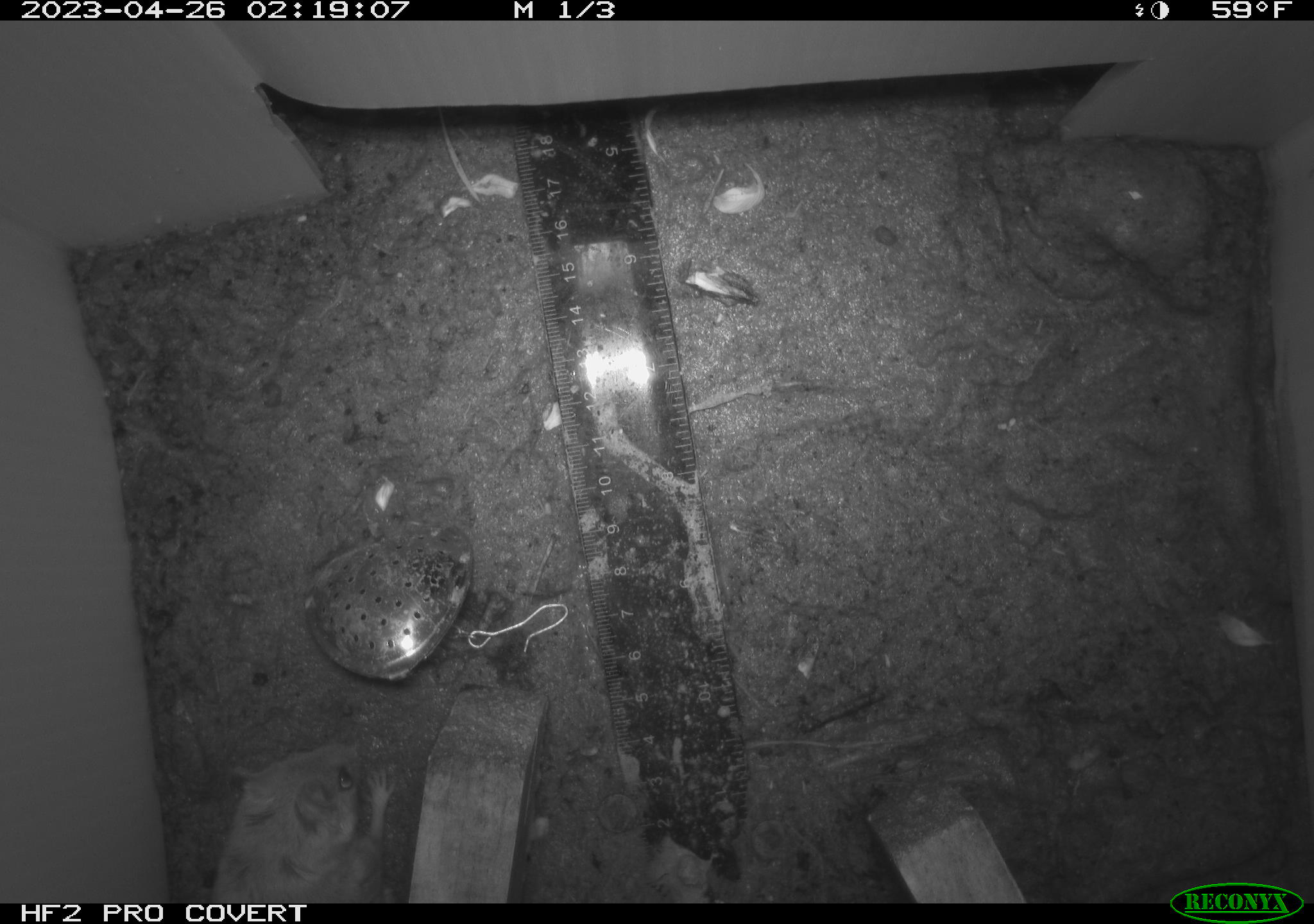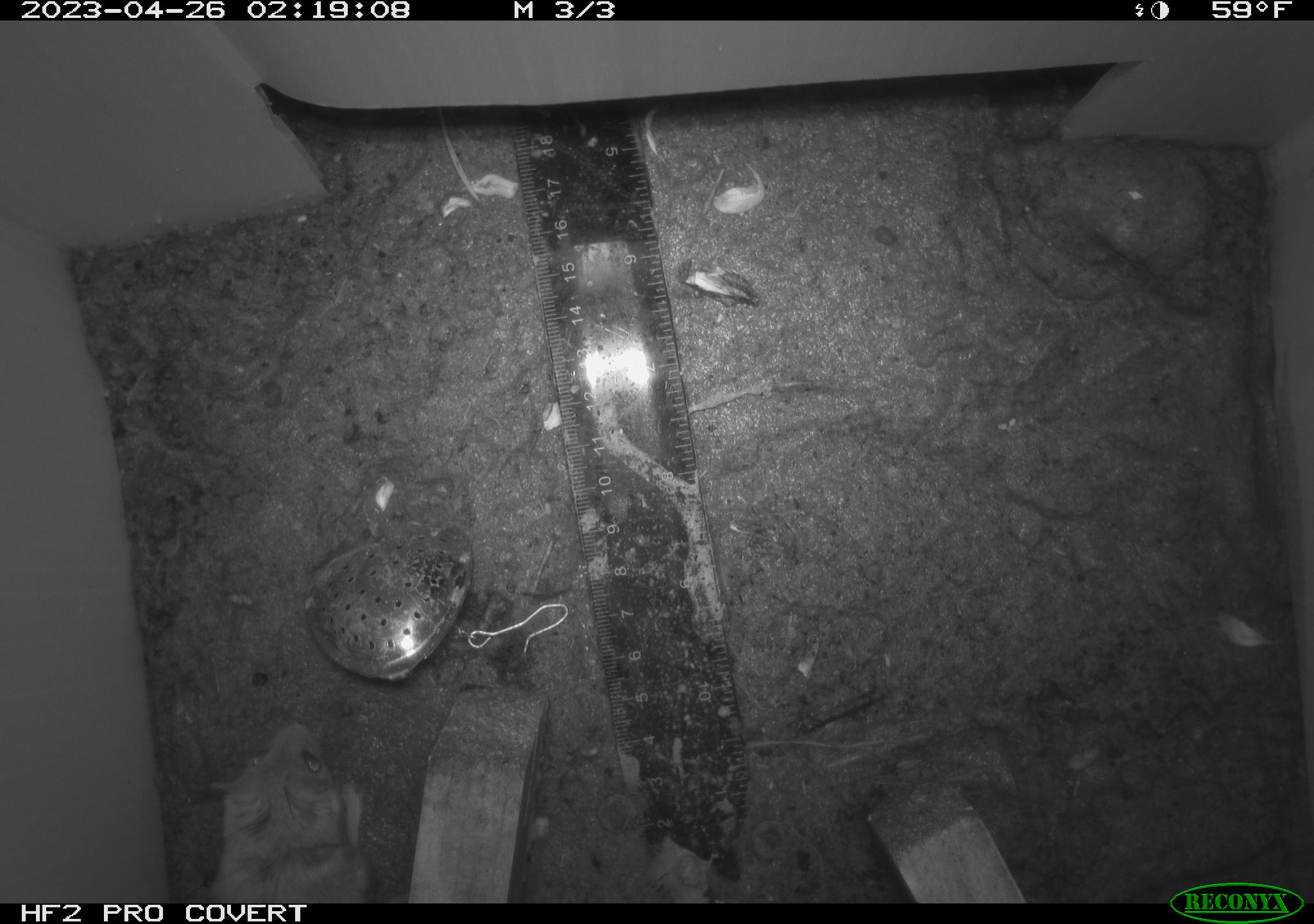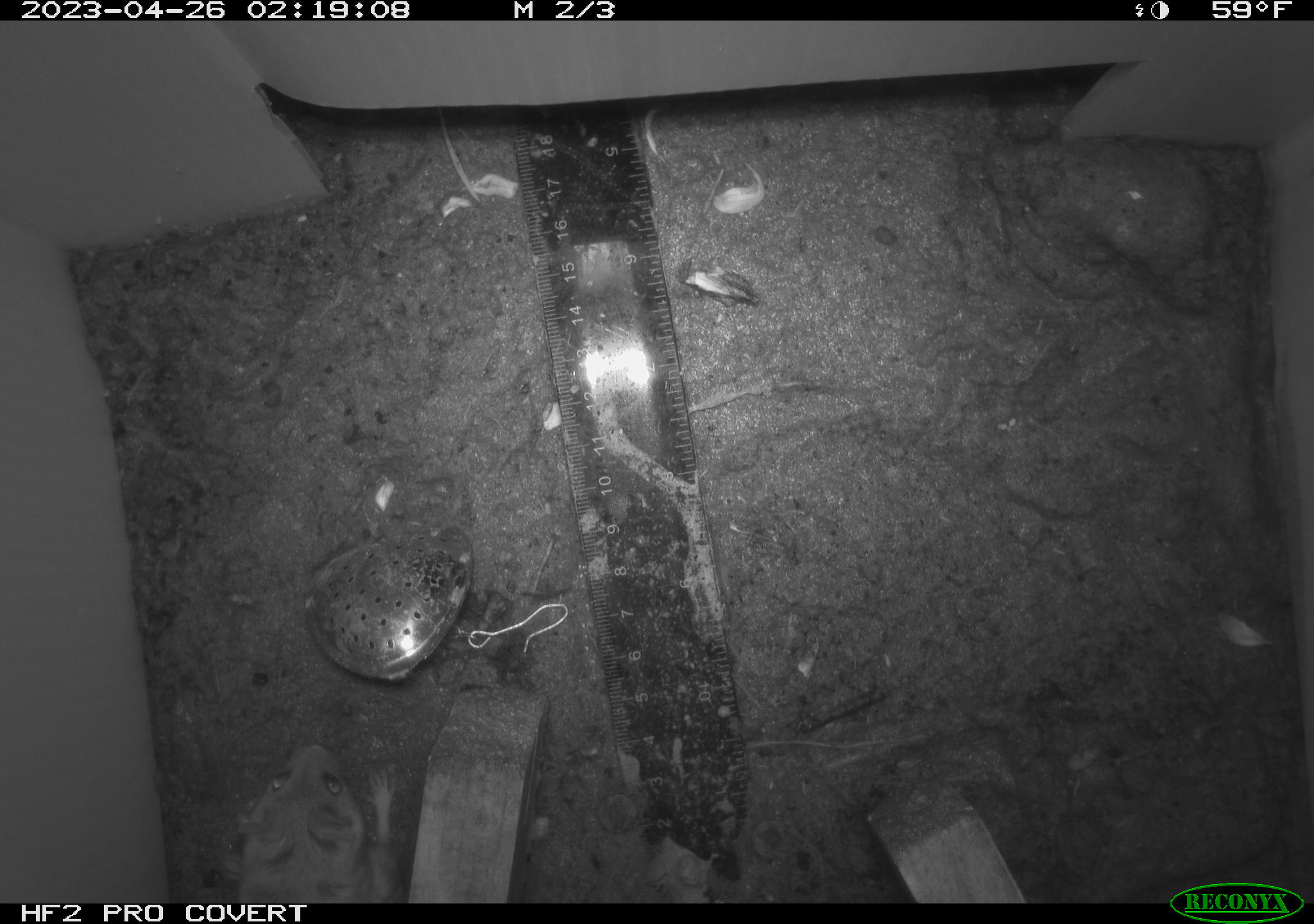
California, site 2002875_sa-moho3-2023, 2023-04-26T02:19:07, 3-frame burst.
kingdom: Animalia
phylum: Chordata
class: Mammalia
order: Rodentia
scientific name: Rodentia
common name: mouse species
Mouse species (Rodentia).